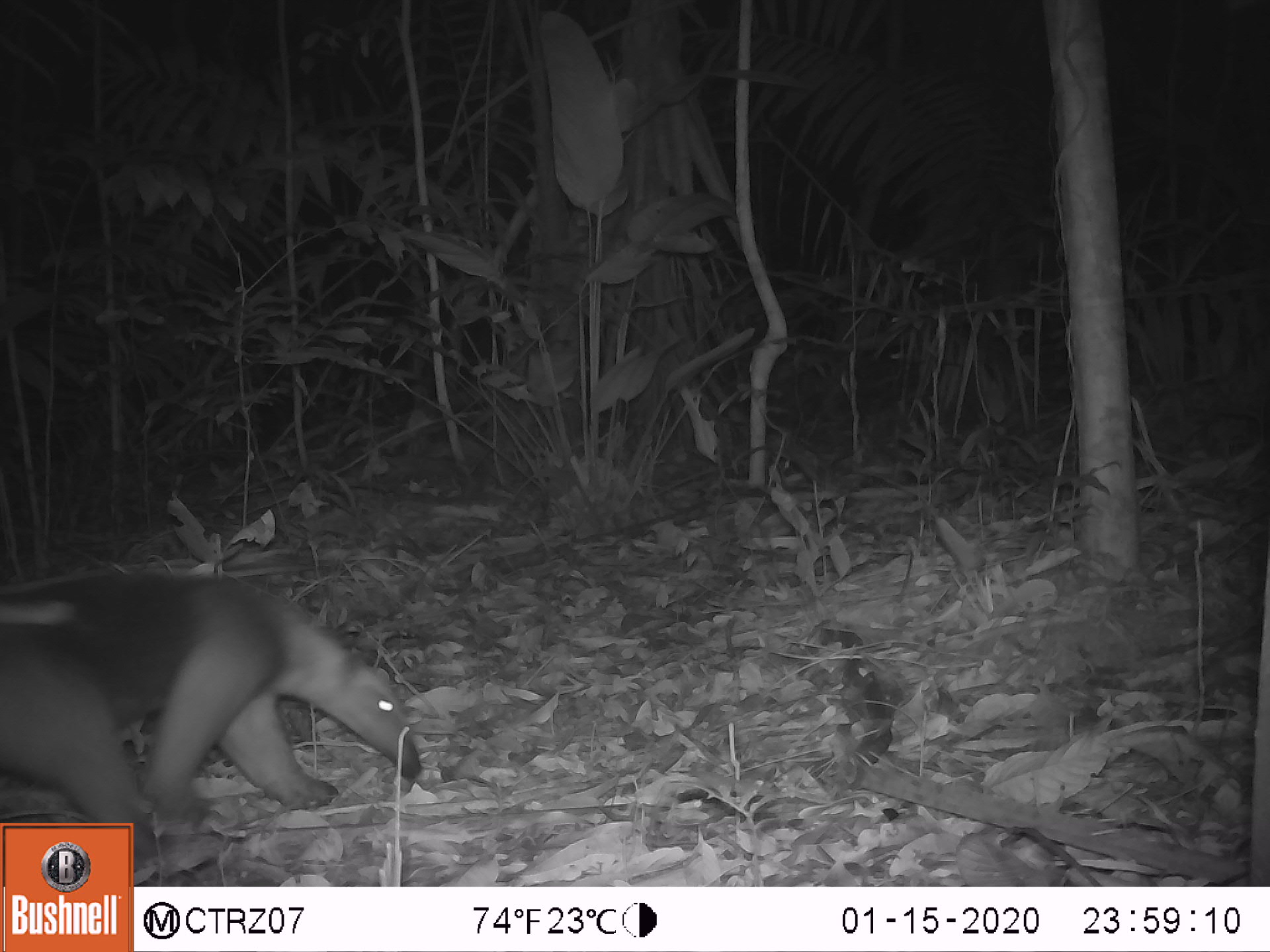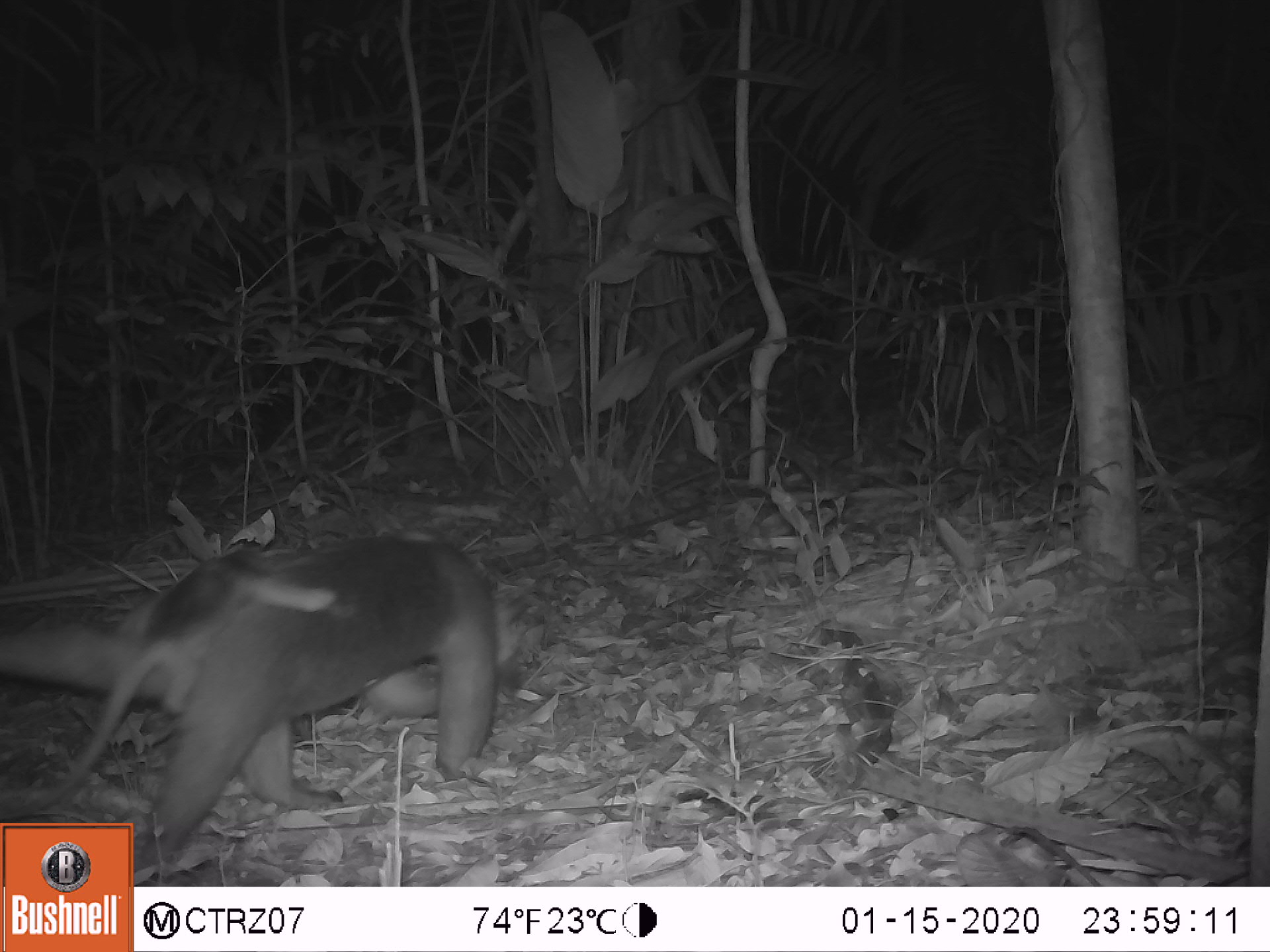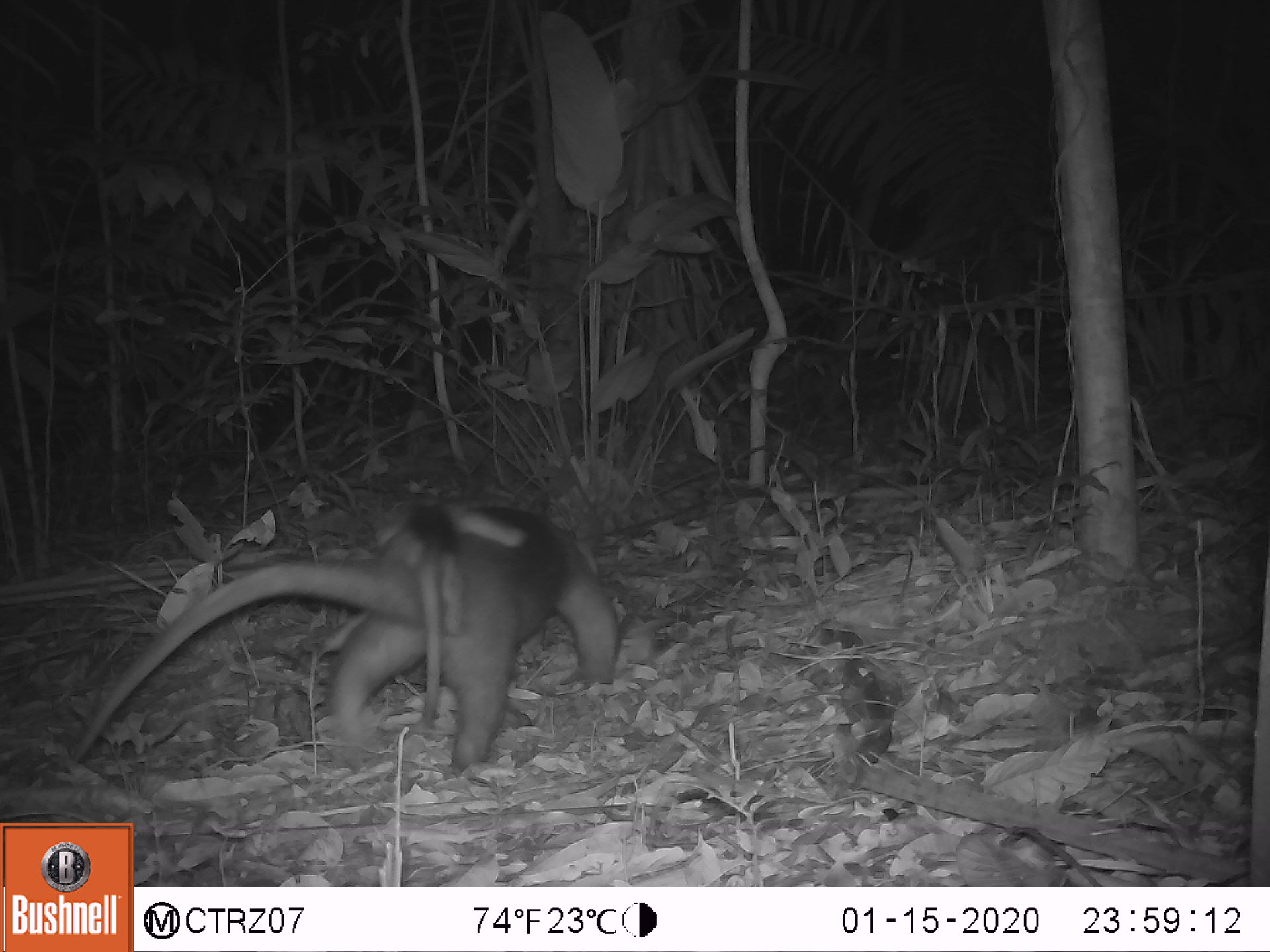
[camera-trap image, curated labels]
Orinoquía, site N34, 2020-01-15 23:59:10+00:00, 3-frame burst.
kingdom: Animalia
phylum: Chordata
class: Mammalia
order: Pilosa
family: Myrmecophagidae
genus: Tamandua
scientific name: Tamandua tetradactyla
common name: southern tamandua